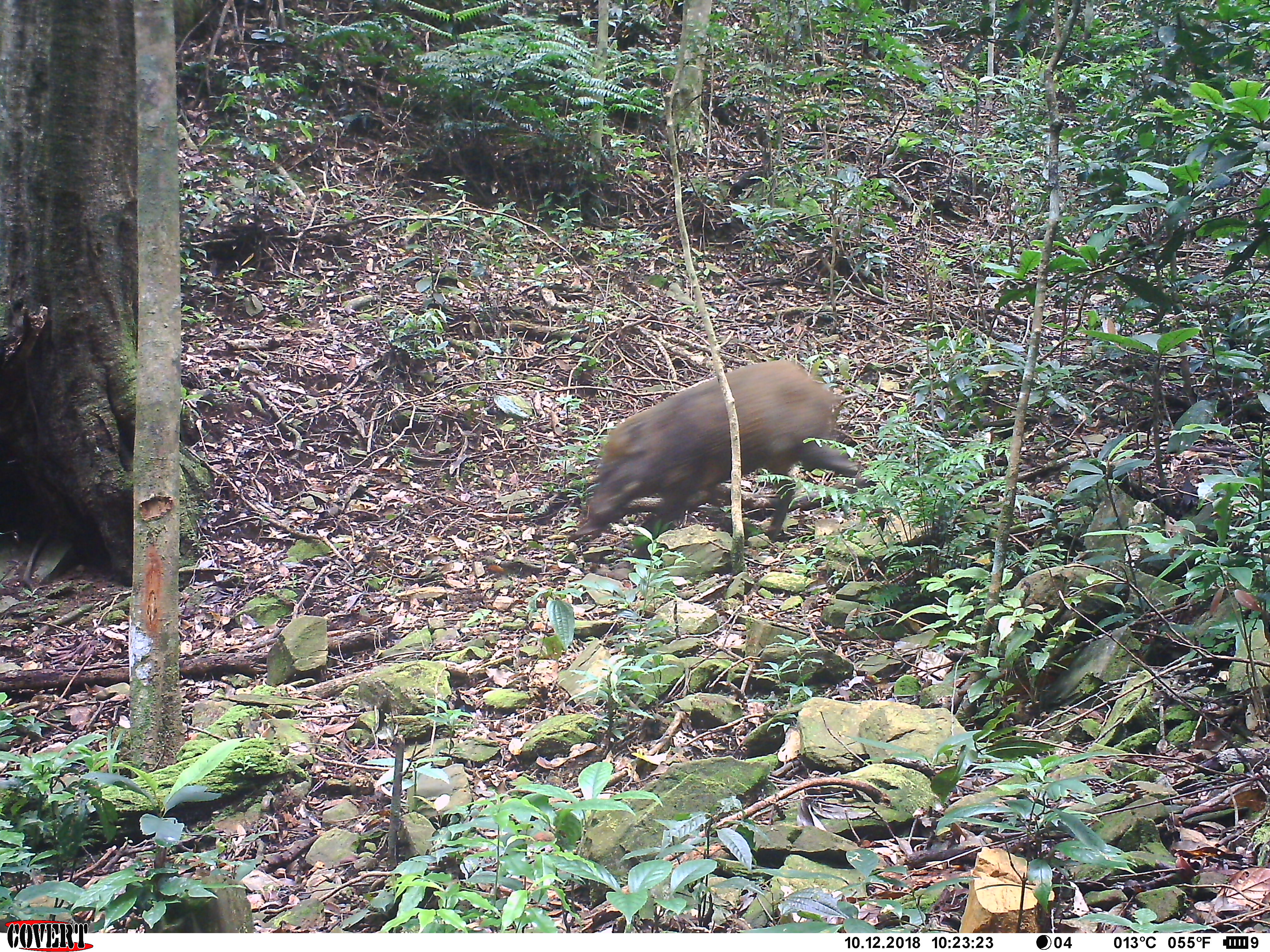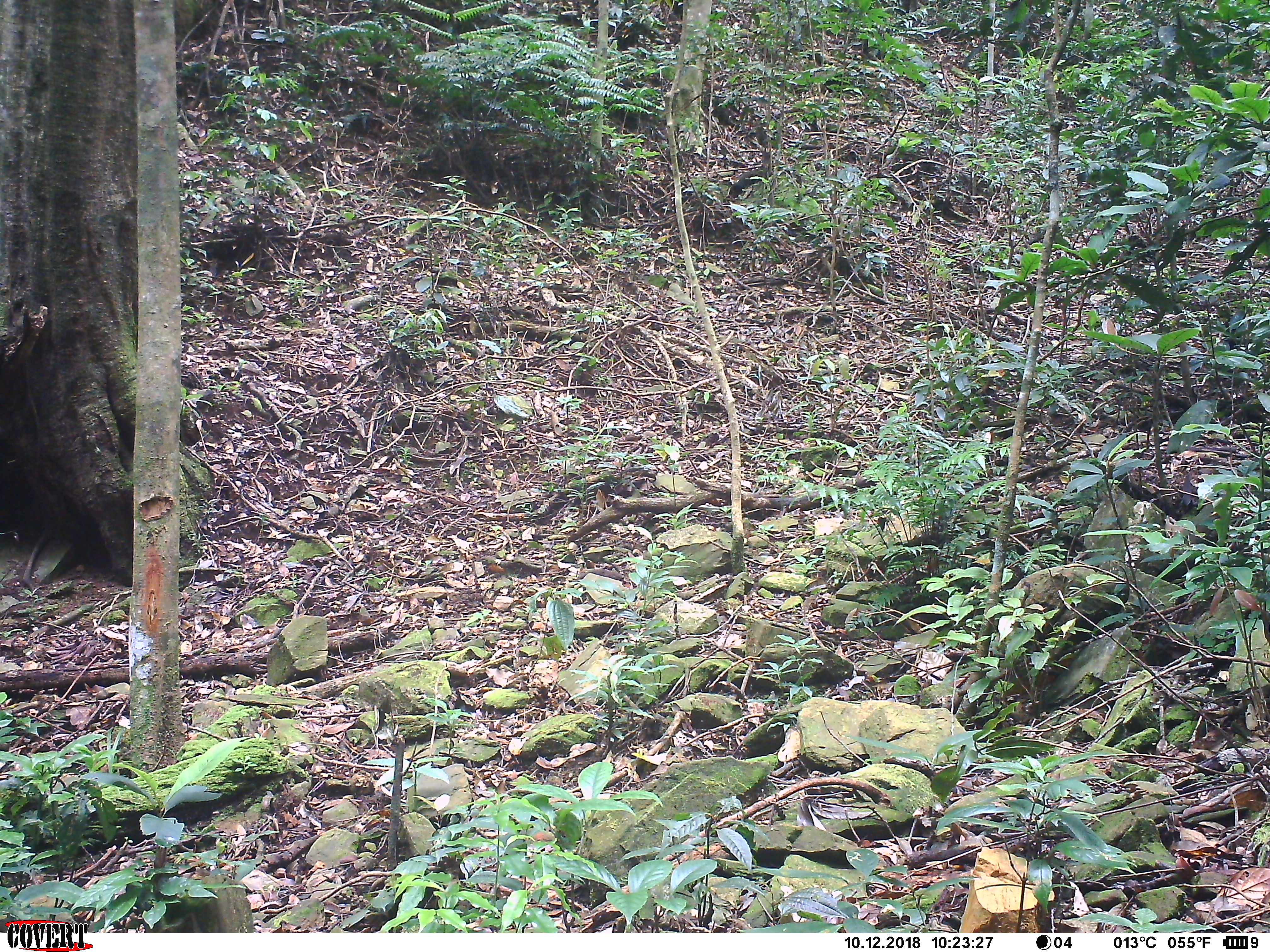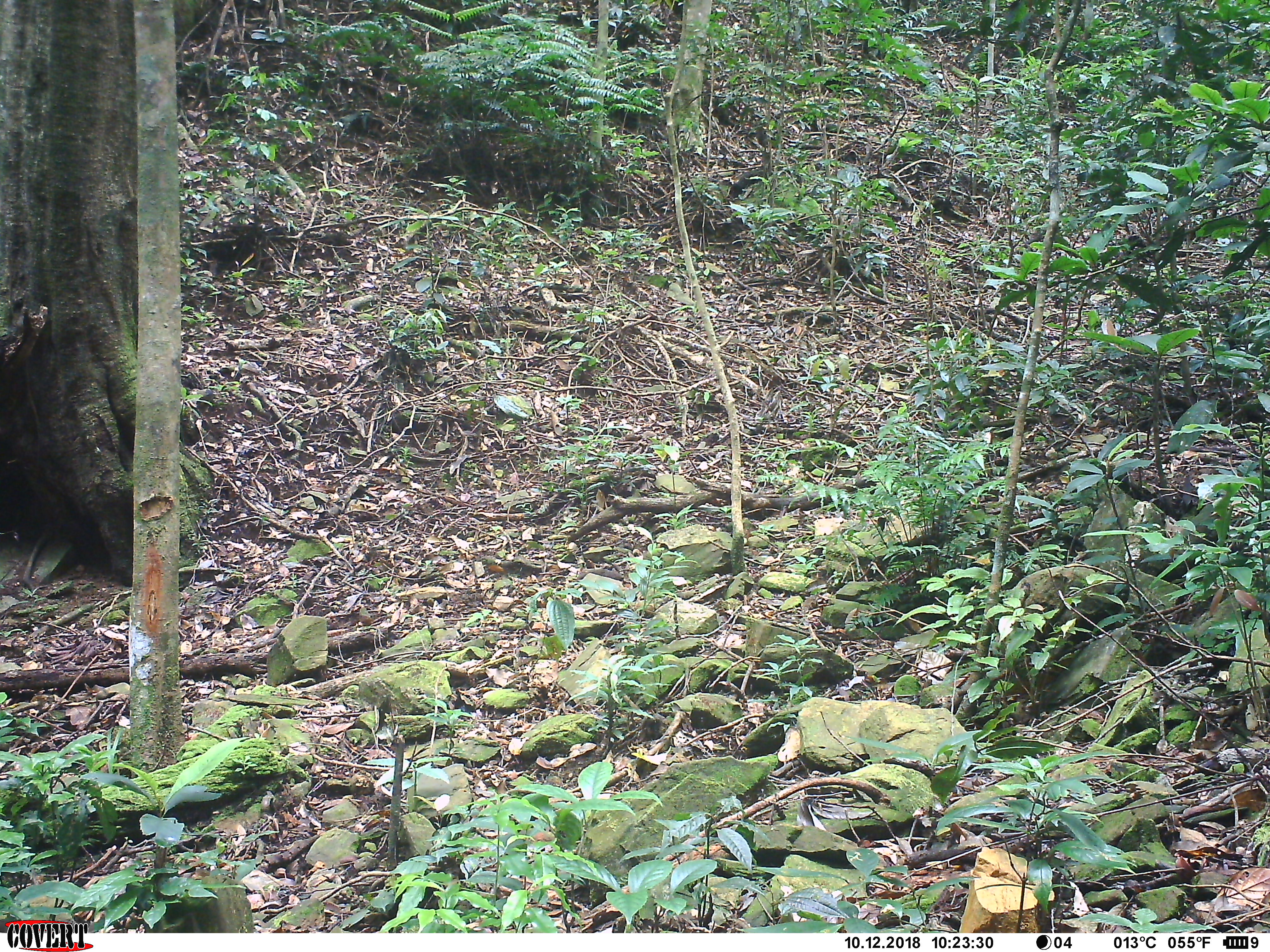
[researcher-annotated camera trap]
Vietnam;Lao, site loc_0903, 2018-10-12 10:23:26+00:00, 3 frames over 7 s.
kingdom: Animalia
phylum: Chordata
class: Mammalia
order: Artiodactyla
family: Suidae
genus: Sus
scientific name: Sus scrofa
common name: eurasian wild pig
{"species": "eurasian wild pig (Sus scrofa)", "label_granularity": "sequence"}